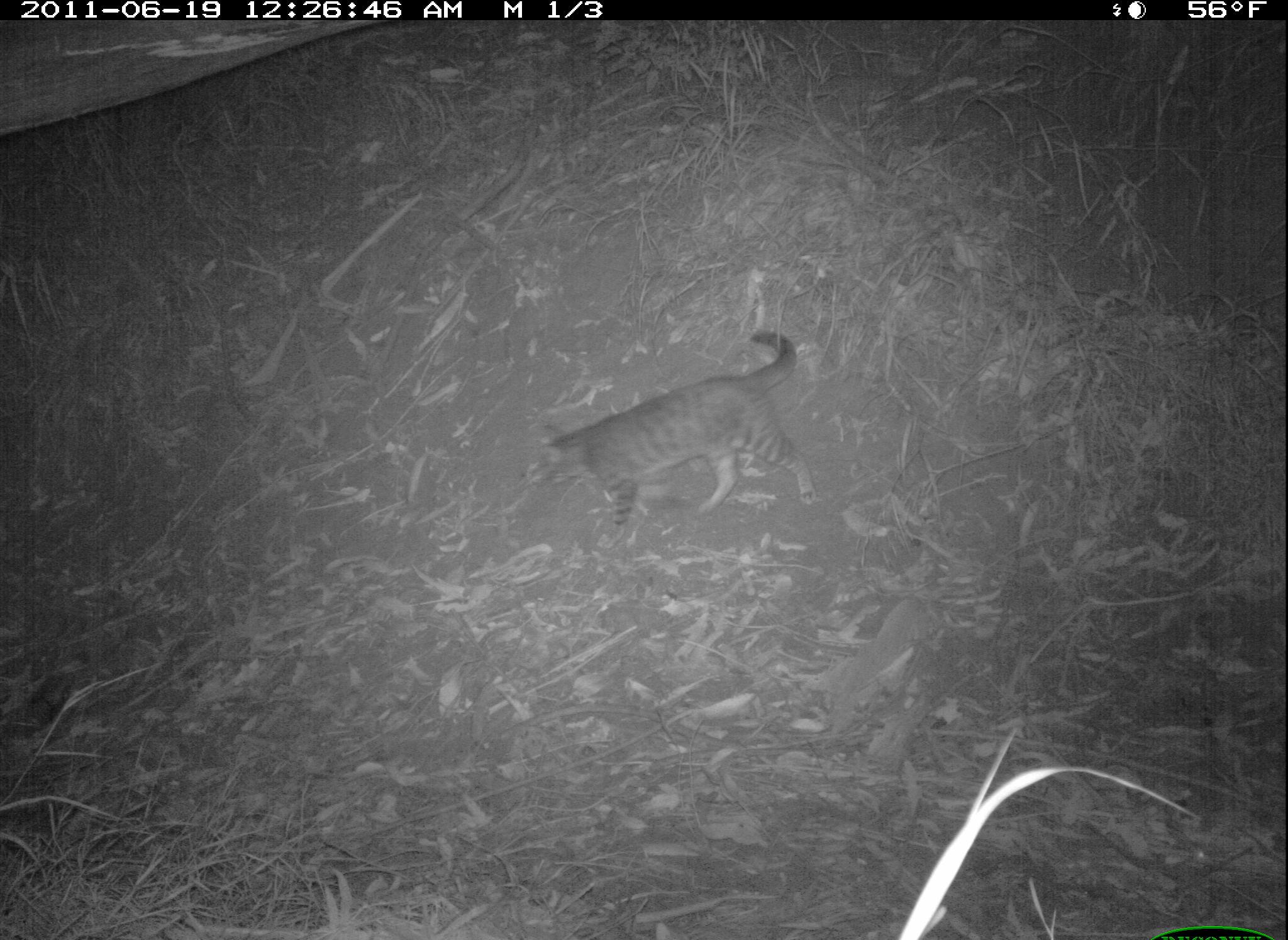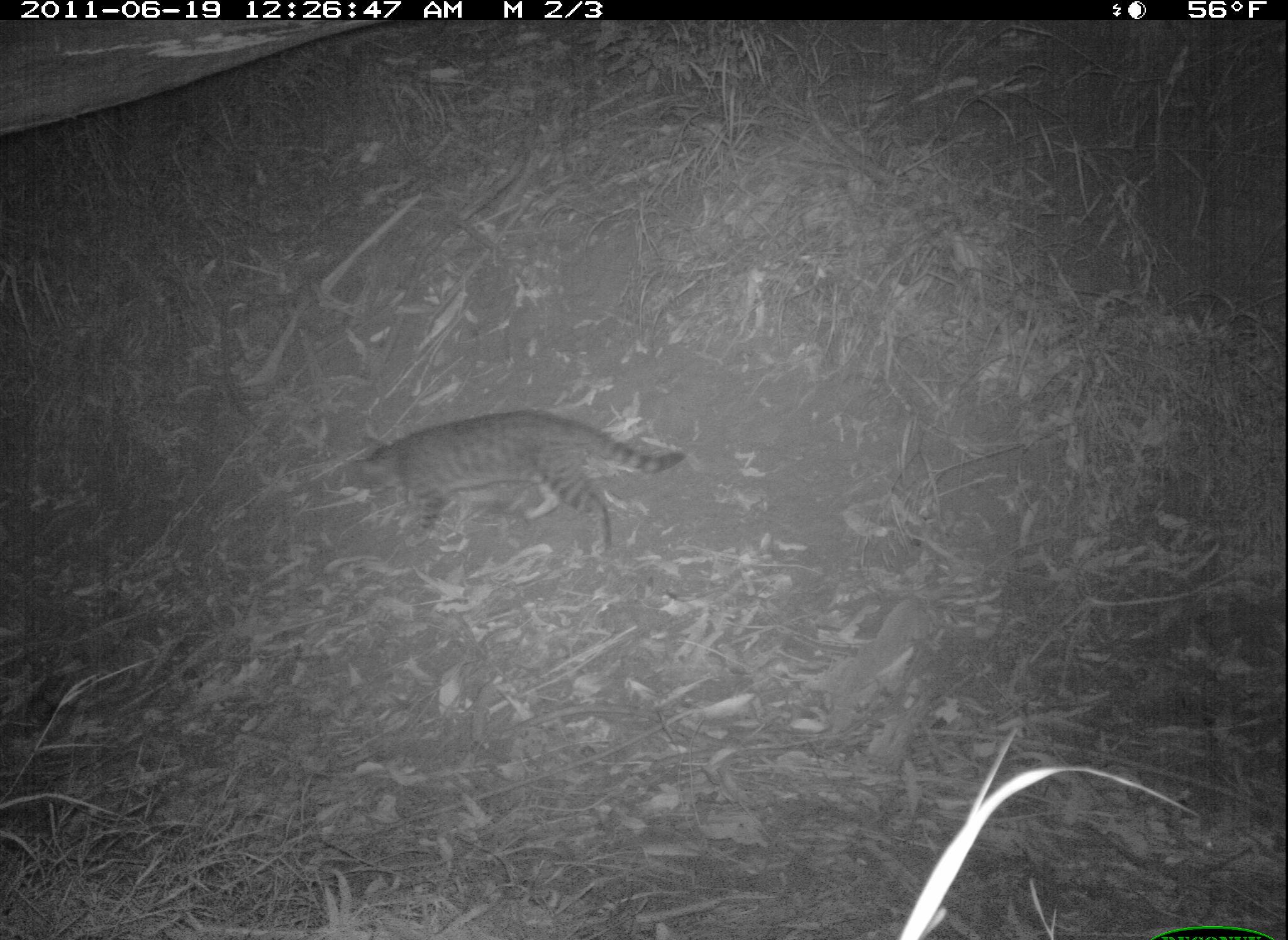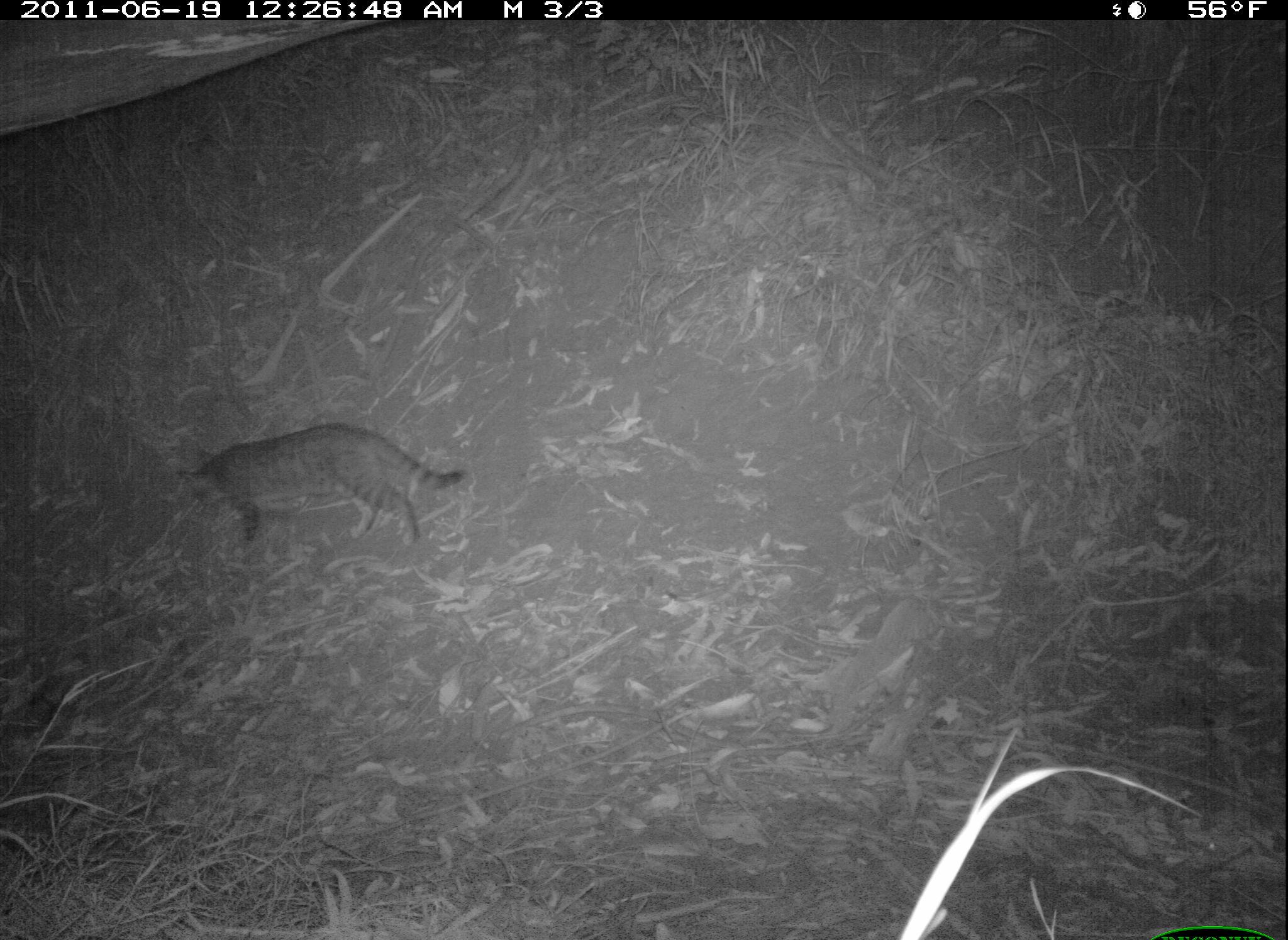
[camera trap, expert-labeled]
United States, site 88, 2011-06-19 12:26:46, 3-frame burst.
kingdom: Animalia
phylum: Chordata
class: Mammalia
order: Carnivora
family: Felidae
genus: Felis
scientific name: Felis catus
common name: cat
Cat (Felis catus).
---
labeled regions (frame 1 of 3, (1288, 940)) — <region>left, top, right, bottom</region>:
cat: <region>533, 310, 847, 552</region>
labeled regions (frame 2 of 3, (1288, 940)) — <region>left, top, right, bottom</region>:
cat: <region>341, 398, 696, 573</region>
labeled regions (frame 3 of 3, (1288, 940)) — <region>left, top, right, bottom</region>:
cat: <region>163, 416, 497, 557</region>